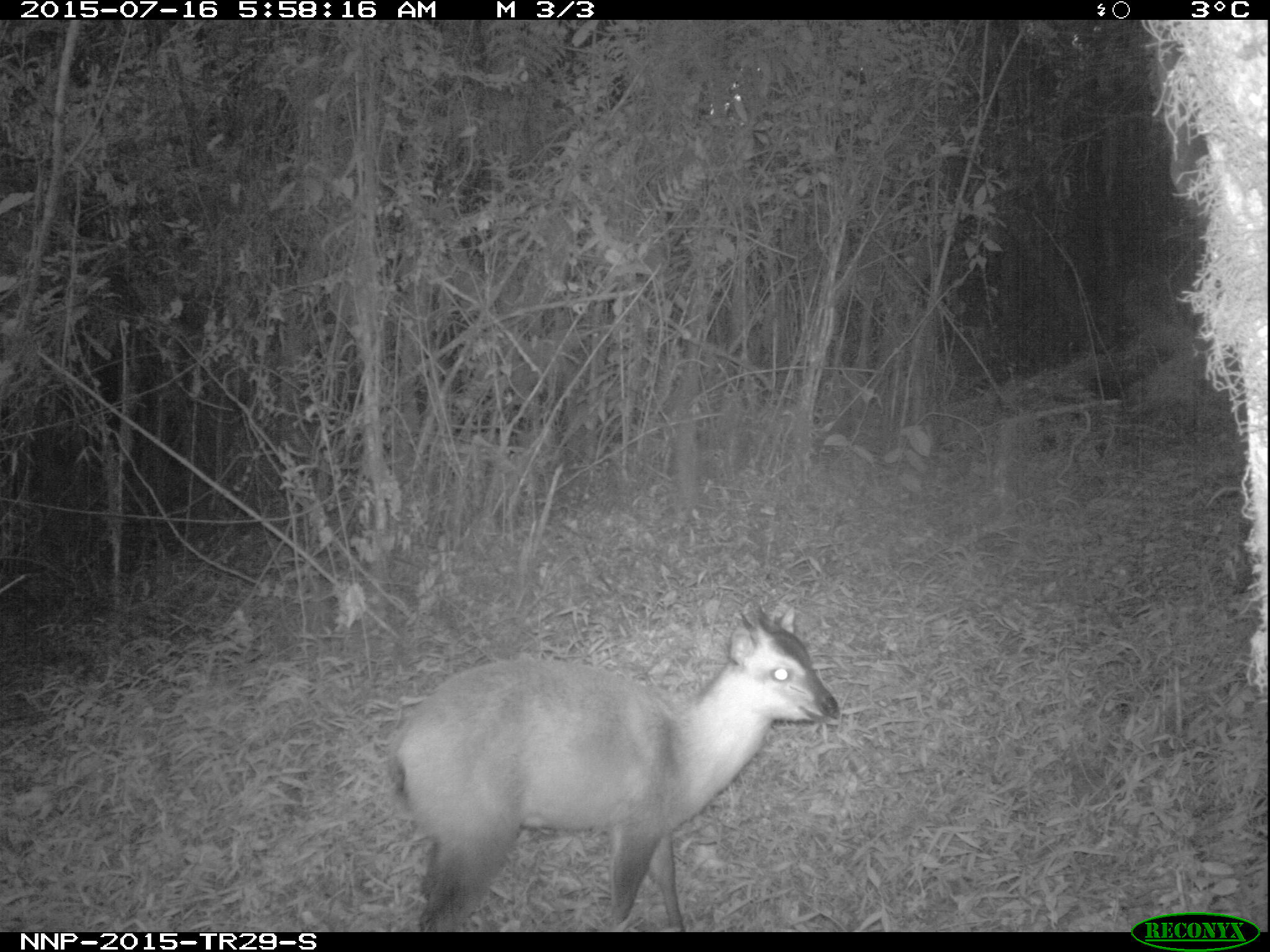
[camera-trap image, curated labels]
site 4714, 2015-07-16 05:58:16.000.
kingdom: Animalia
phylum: Chordata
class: Mammalia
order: Artiodactyla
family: Bovidae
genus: Cephalophus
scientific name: Cephalophus nigrifrons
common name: black-fronted duiker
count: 1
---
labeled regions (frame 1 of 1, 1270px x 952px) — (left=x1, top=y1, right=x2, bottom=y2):
cephalophus nigrifrons: (left=384, top=604, right=840, bottom=927)